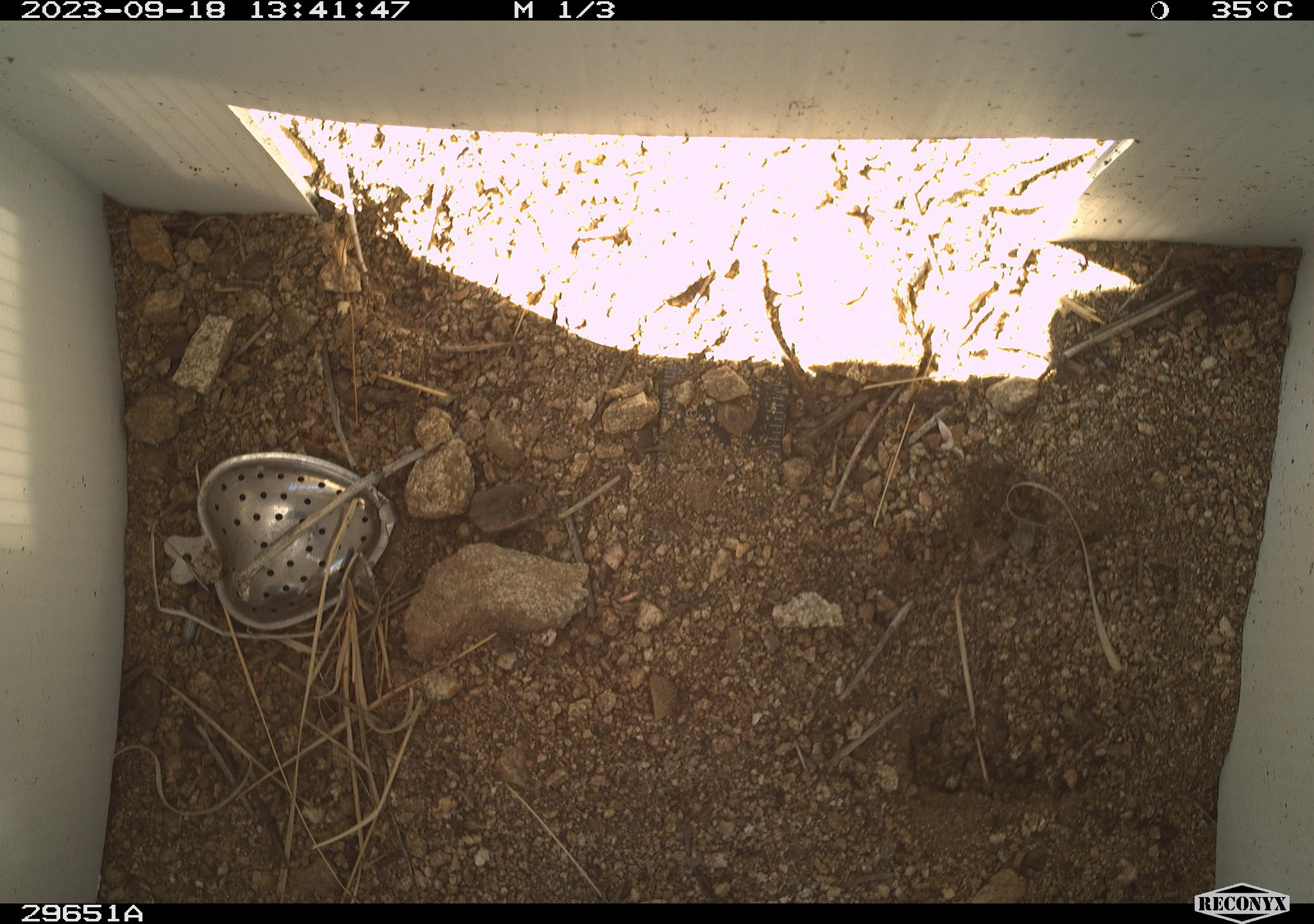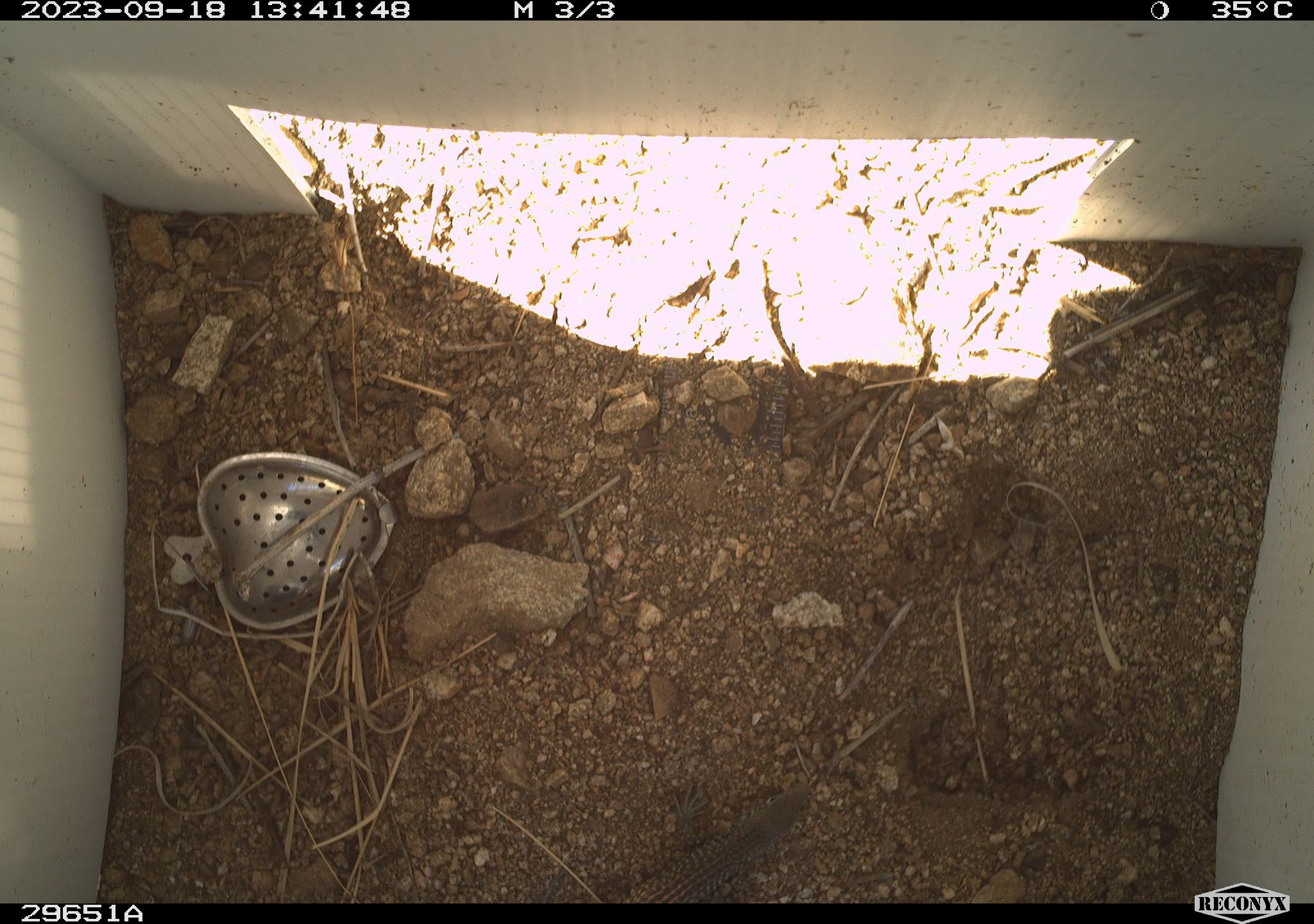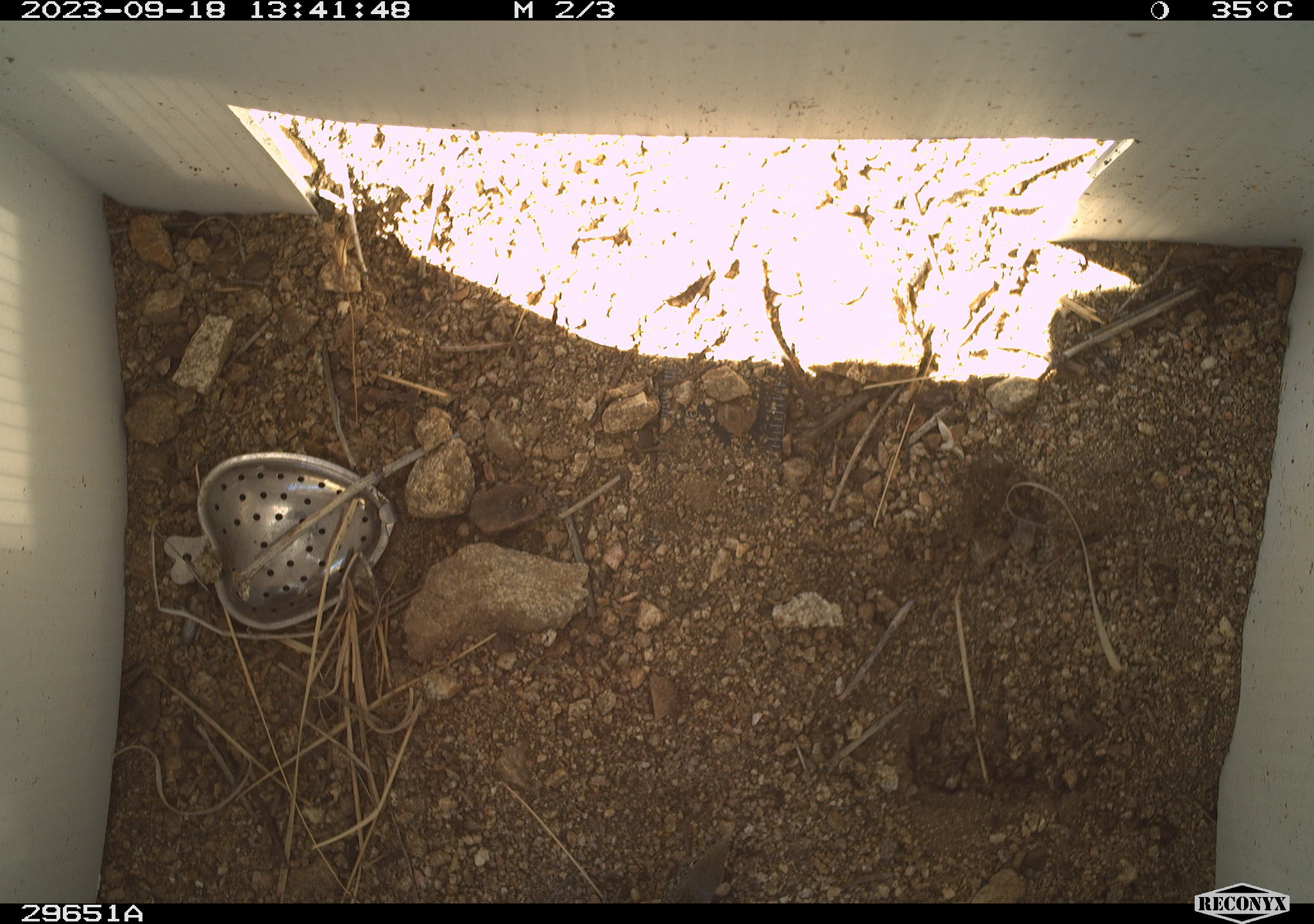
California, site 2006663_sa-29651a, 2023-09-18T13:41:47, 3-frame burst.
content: unidentified animal